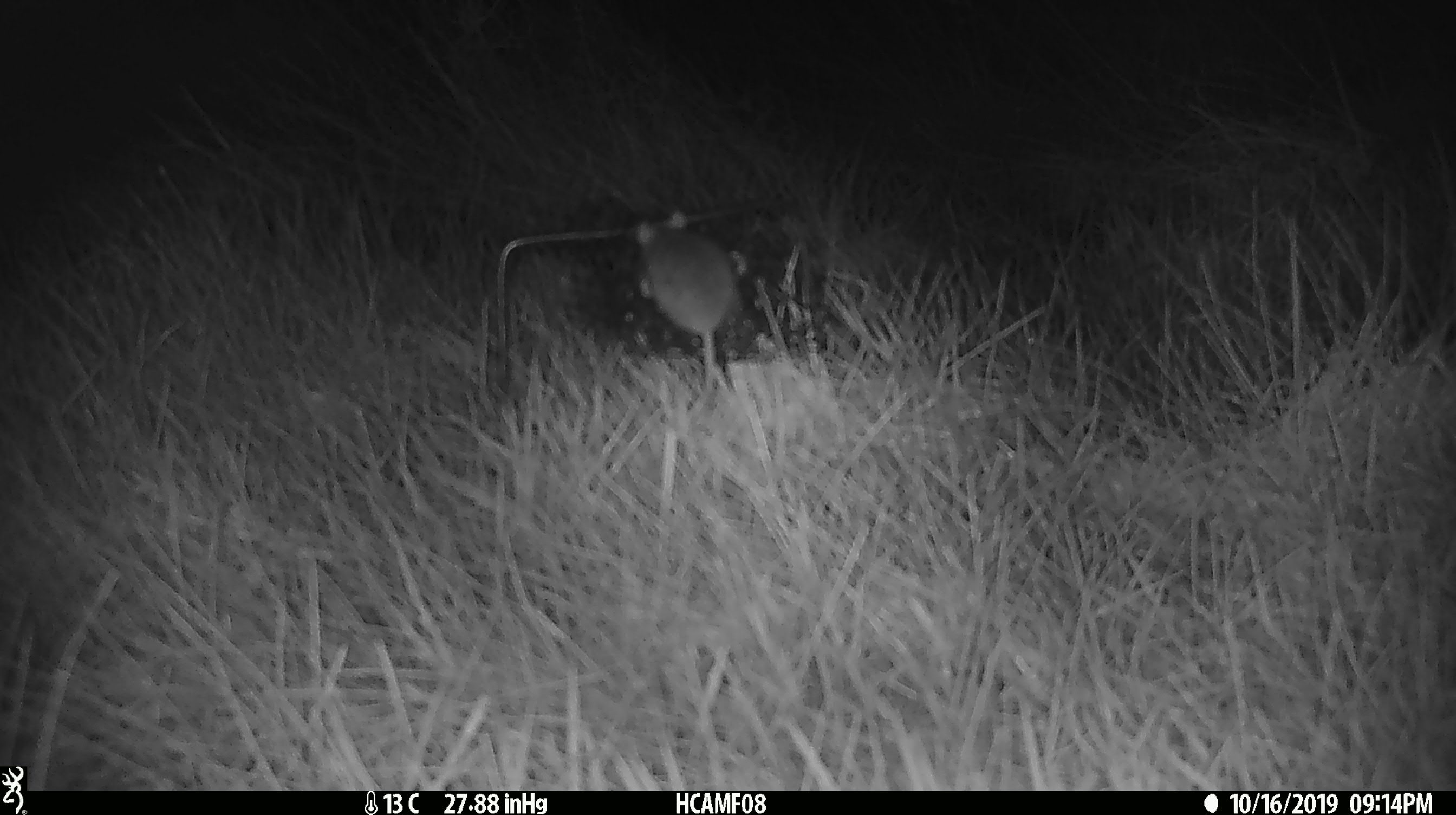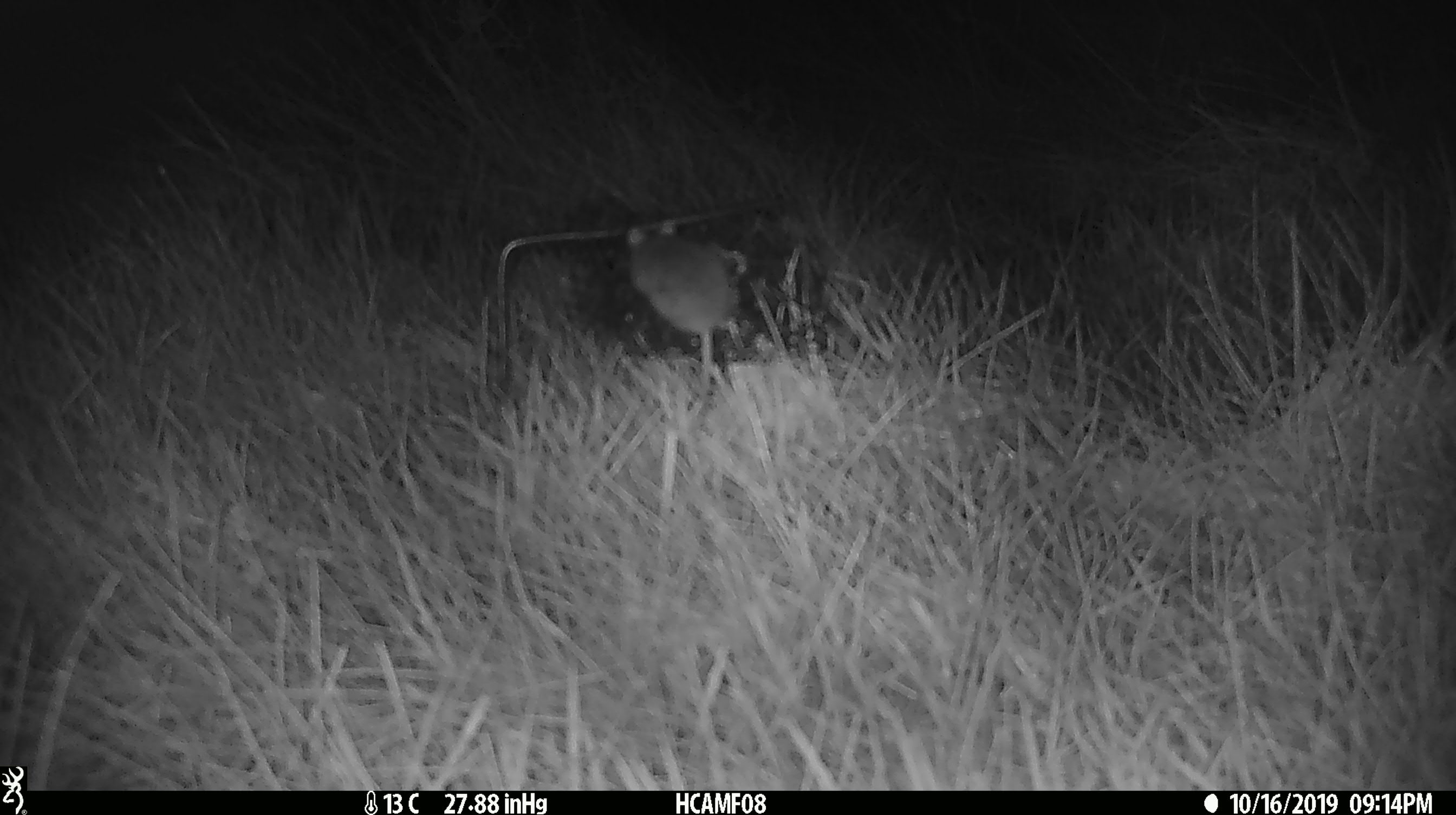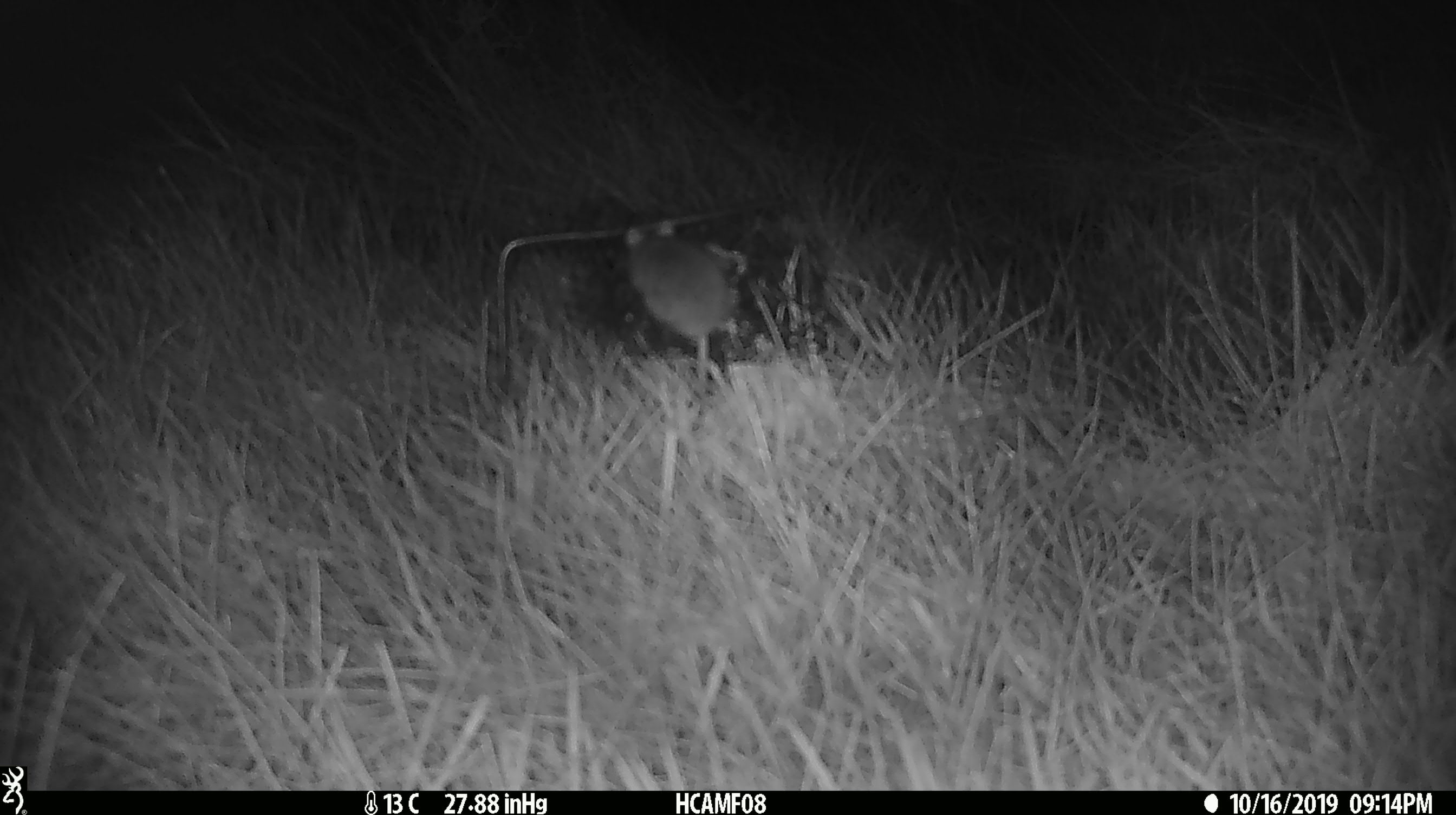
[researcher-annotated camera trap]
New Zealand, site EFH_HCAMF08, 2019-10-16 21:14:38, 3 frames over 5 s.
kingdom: Animalia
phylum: Chordata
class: Mammalia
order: Rodentia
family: Muridae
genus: Mus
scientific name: Mus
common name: mouse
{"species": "mouse (Mus)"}